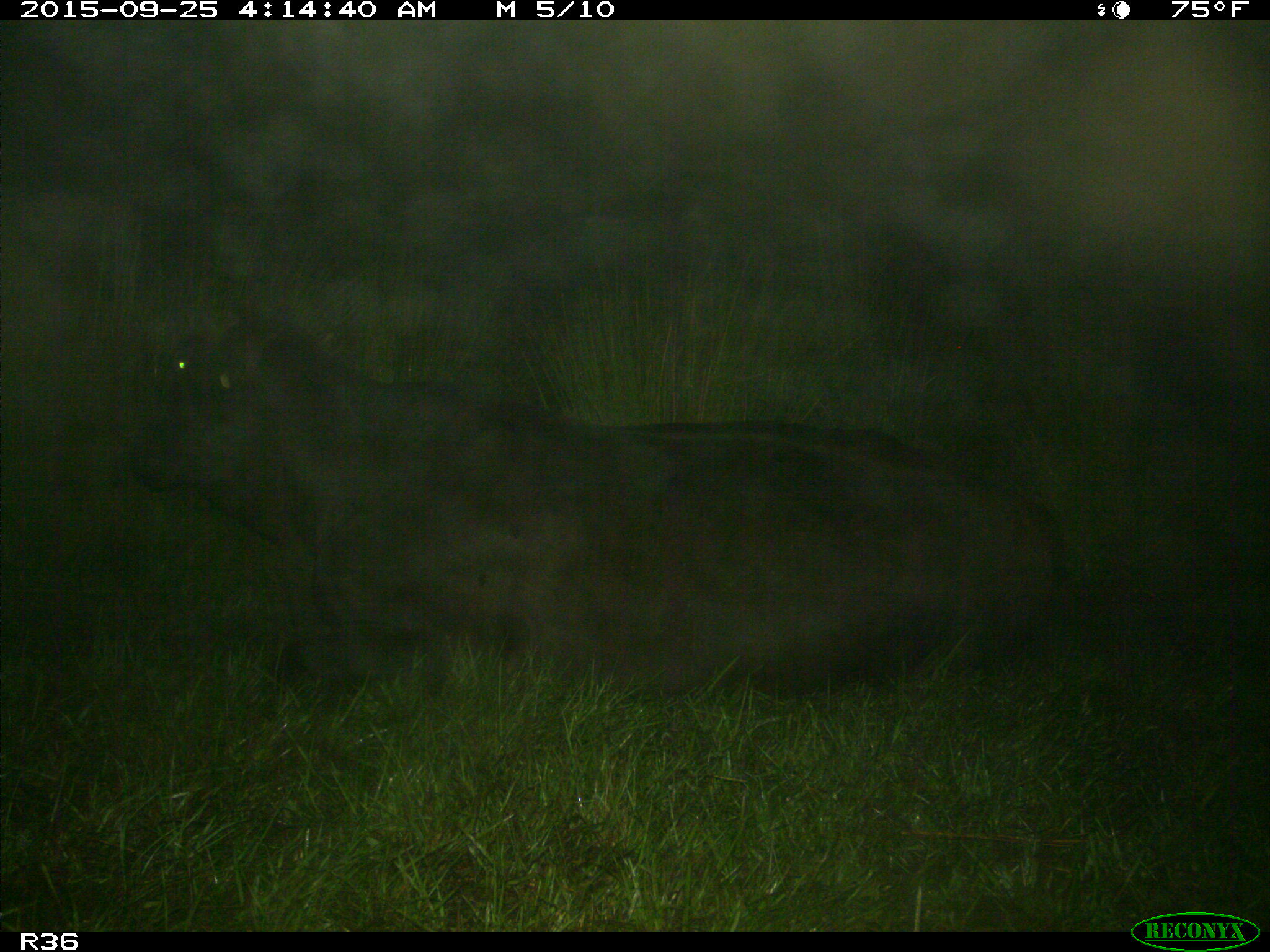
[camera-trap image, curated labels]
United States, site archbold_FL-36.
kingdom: Animalia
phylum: Chordata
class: Mammalia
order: Artiodactyla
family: Bovidae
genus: Bos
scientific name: Bos taurus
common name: domestic cow